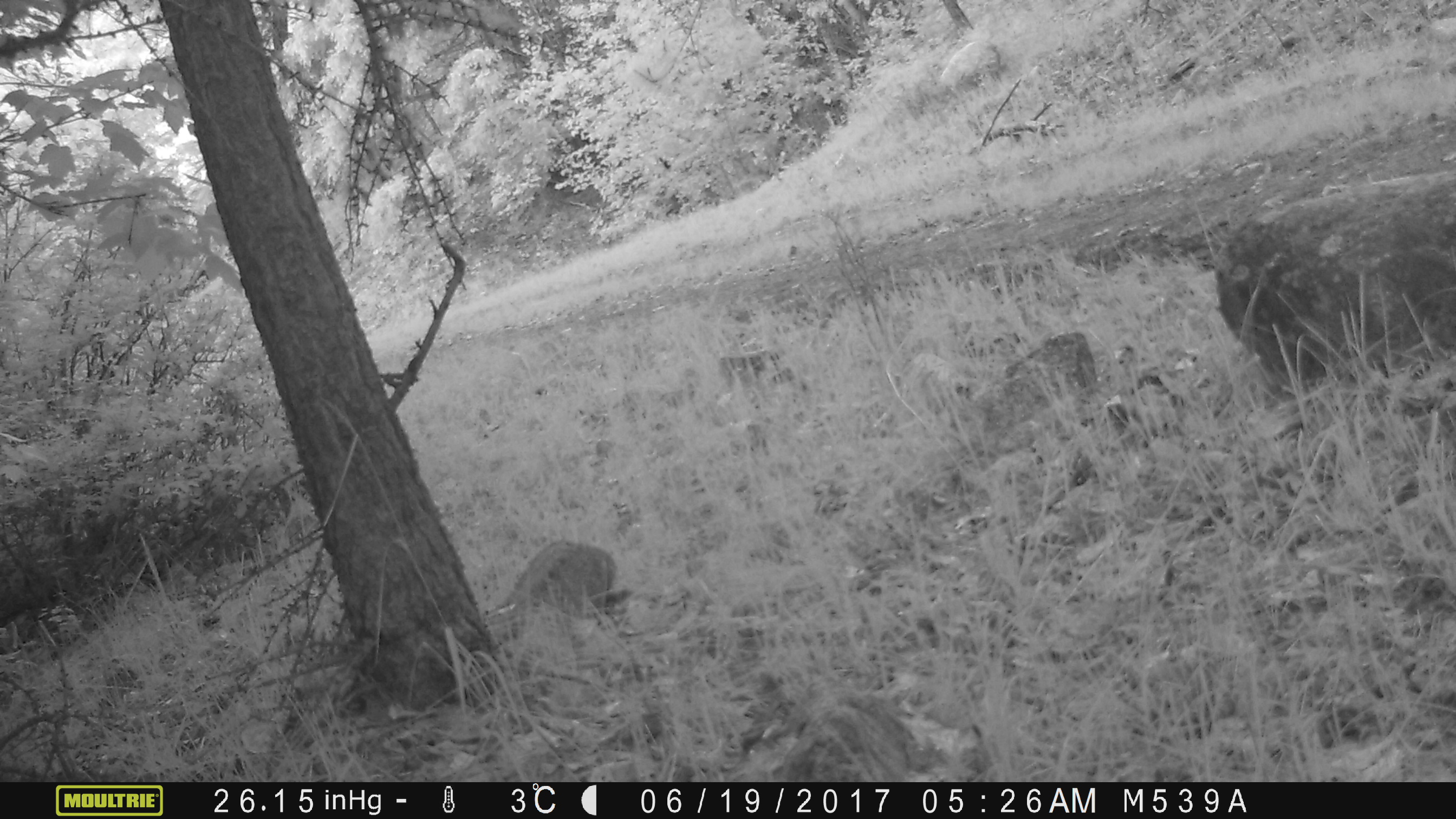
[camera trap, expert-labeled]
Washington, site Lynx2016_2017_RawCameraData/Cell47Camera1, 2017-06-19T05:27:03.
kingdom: Animalia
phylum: Chordata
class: Mammalia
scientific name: Mammalia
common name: small mammal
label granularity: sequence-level